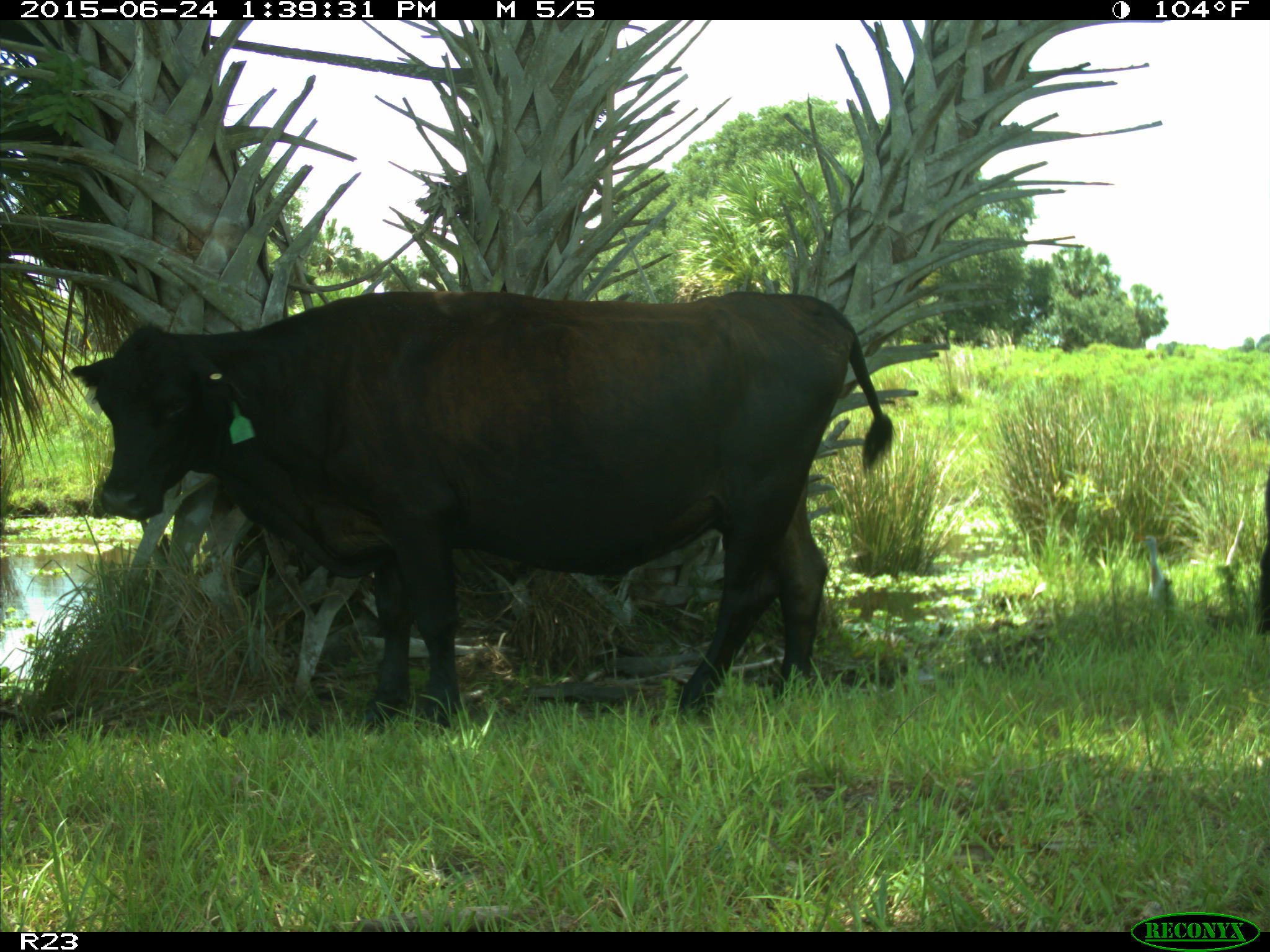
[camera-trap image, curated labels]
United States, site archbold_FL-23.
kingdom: Animalia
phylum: Chordata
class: Mammalia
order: Artiodactyla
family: Bovidae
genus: Bos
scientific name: Bos taurus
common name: domestic cow